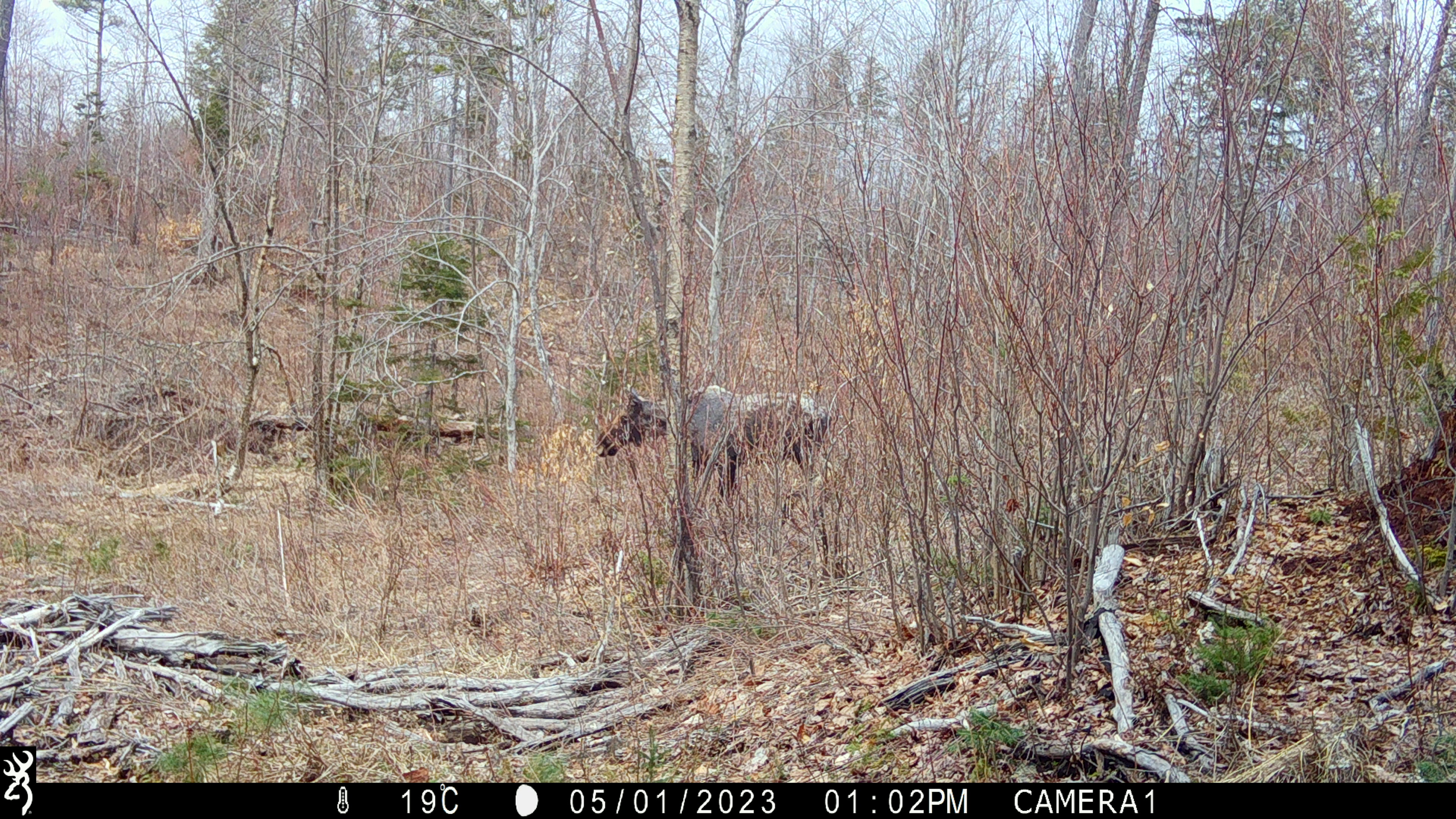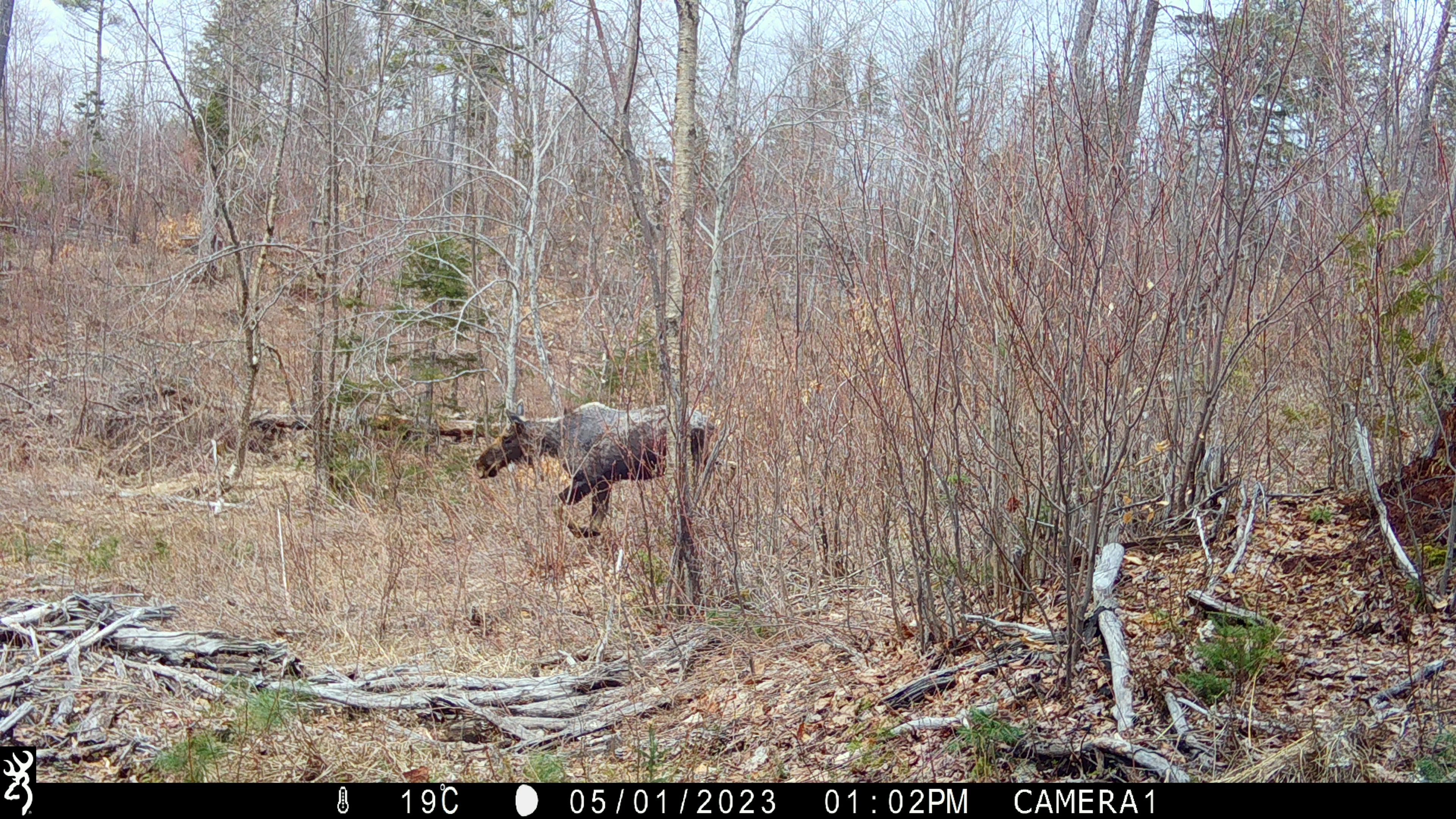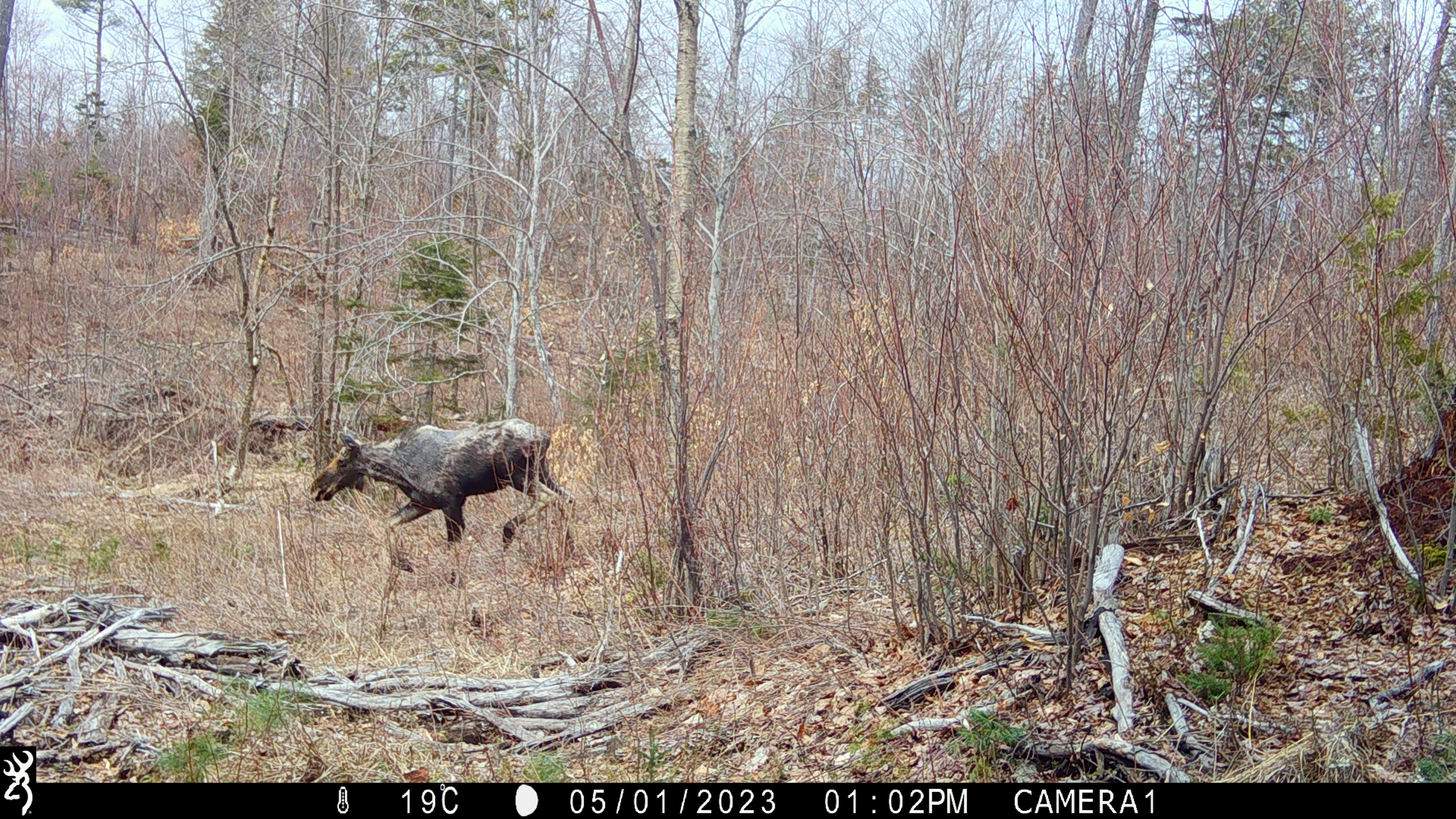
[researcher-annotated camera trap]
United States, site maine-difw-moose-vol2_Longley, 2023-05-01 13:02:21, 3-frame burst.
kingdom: Animalia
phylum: Chordata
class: Mammalia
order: Artiodactyla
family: Cervidae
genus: Alces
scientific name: Alces alces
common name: moose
Moose (Alces alces).